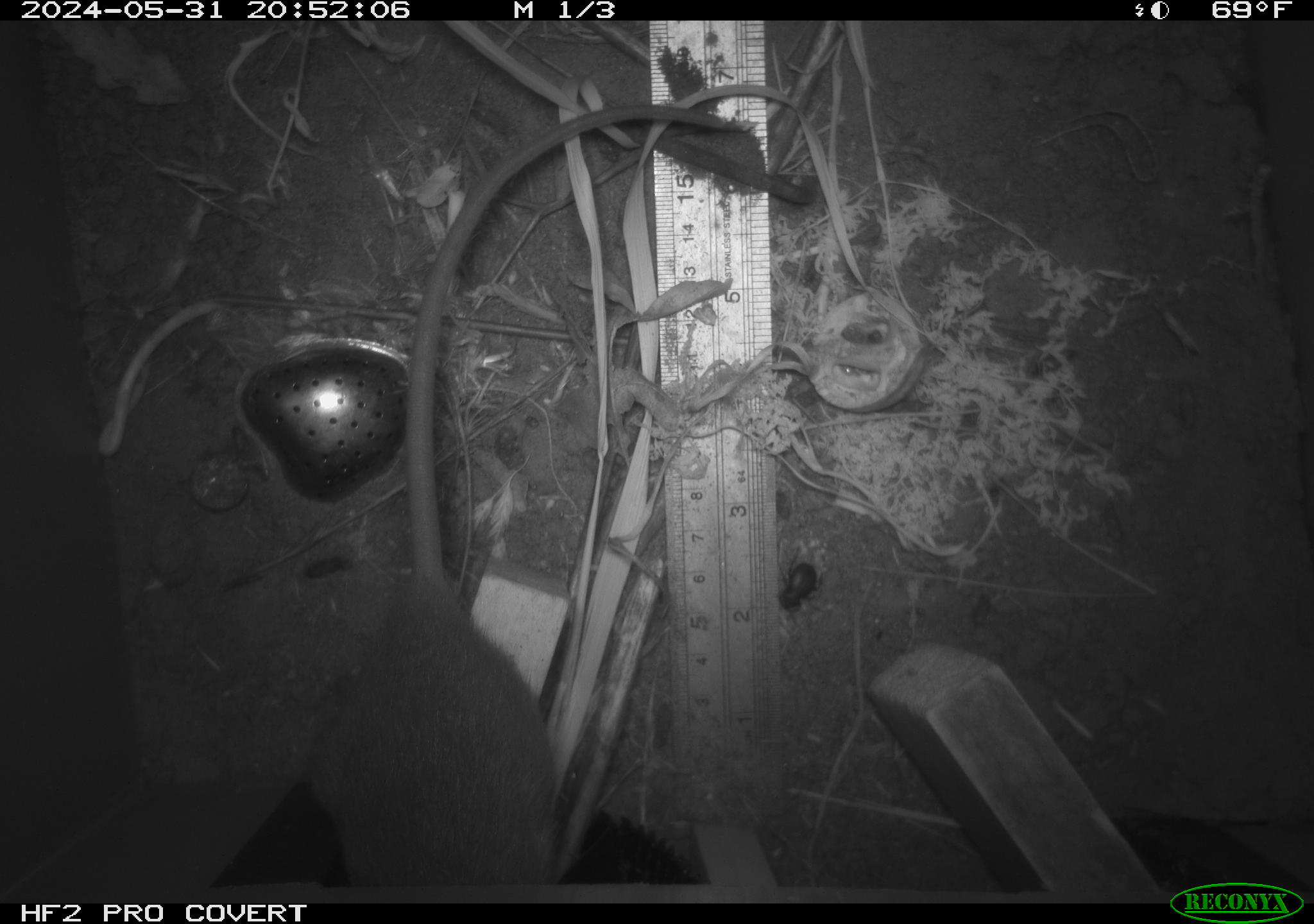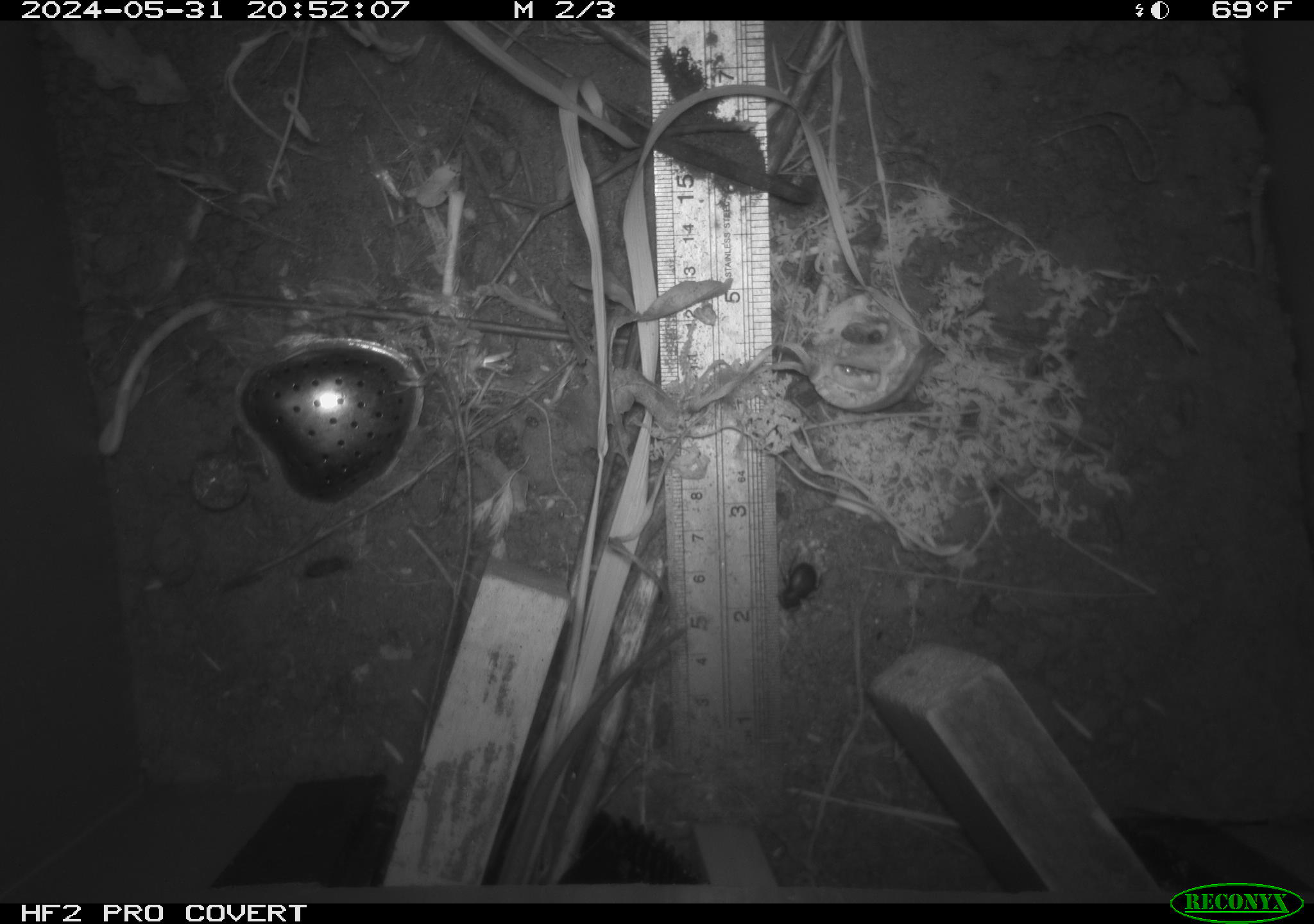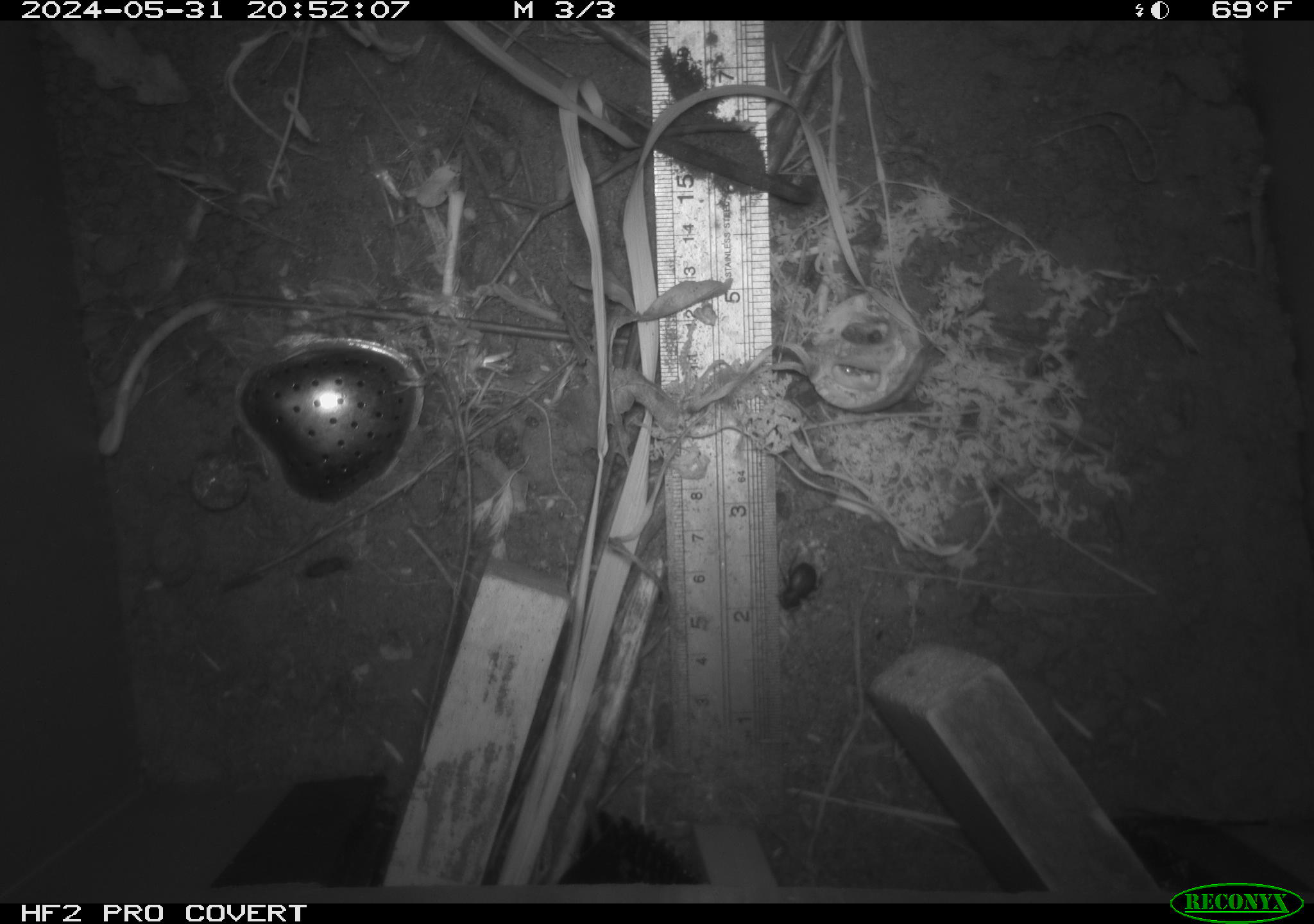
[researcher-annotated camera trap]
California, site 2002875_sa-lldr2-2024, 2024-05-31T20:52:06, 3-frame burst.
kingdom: Animalia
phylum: Chordata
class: Mammalia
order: Rodentia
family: Muridae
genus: Rattus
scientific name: Rattus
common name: rat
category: rattus species